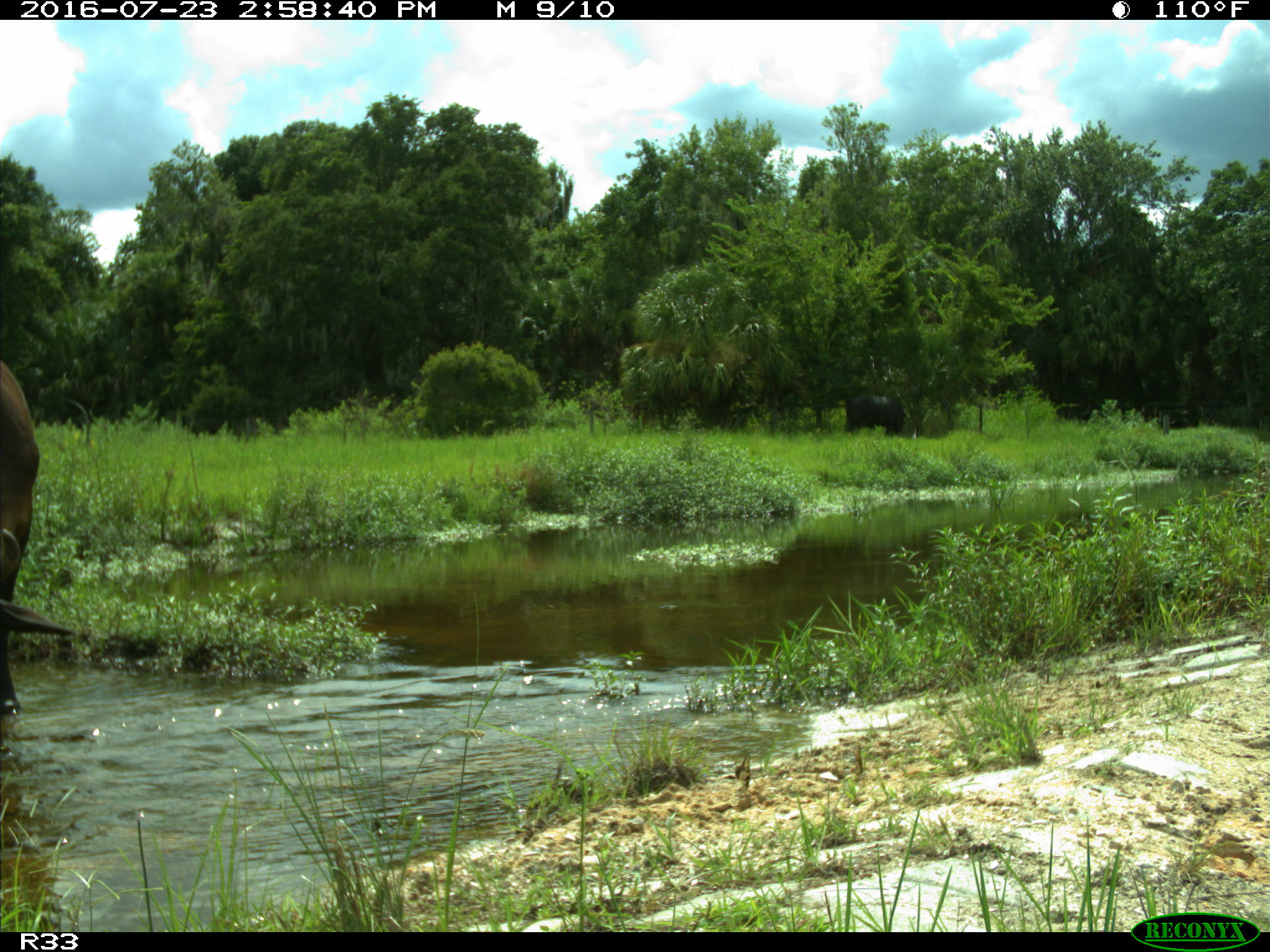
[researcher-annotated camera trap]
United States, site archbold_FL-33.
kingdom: Animalia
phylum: Chordata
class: Mammalia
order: Artiodactyla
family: Bovidae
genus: Bos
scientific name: Bos taurus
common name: domestic cow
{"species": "Bos taurus (domestic cow)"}